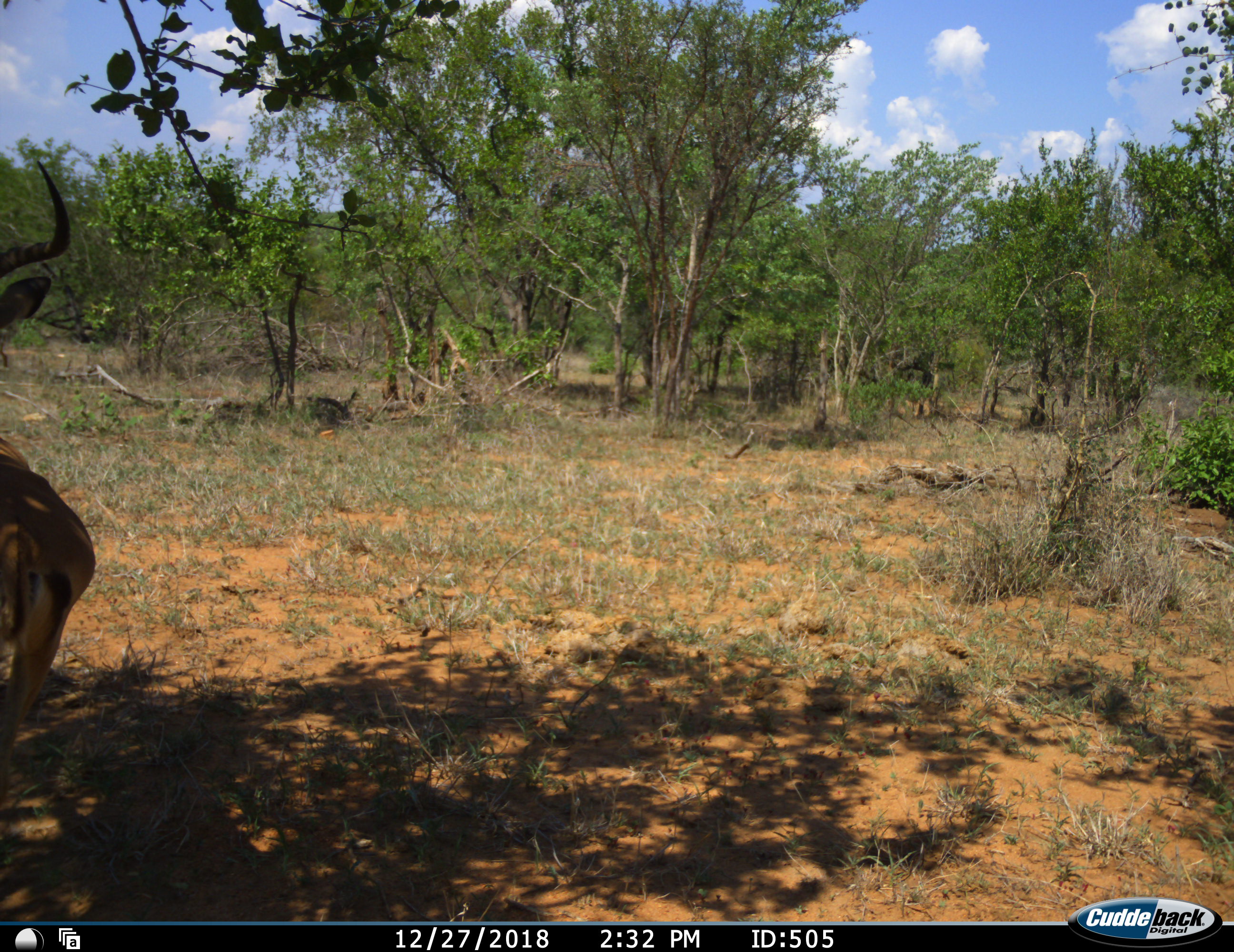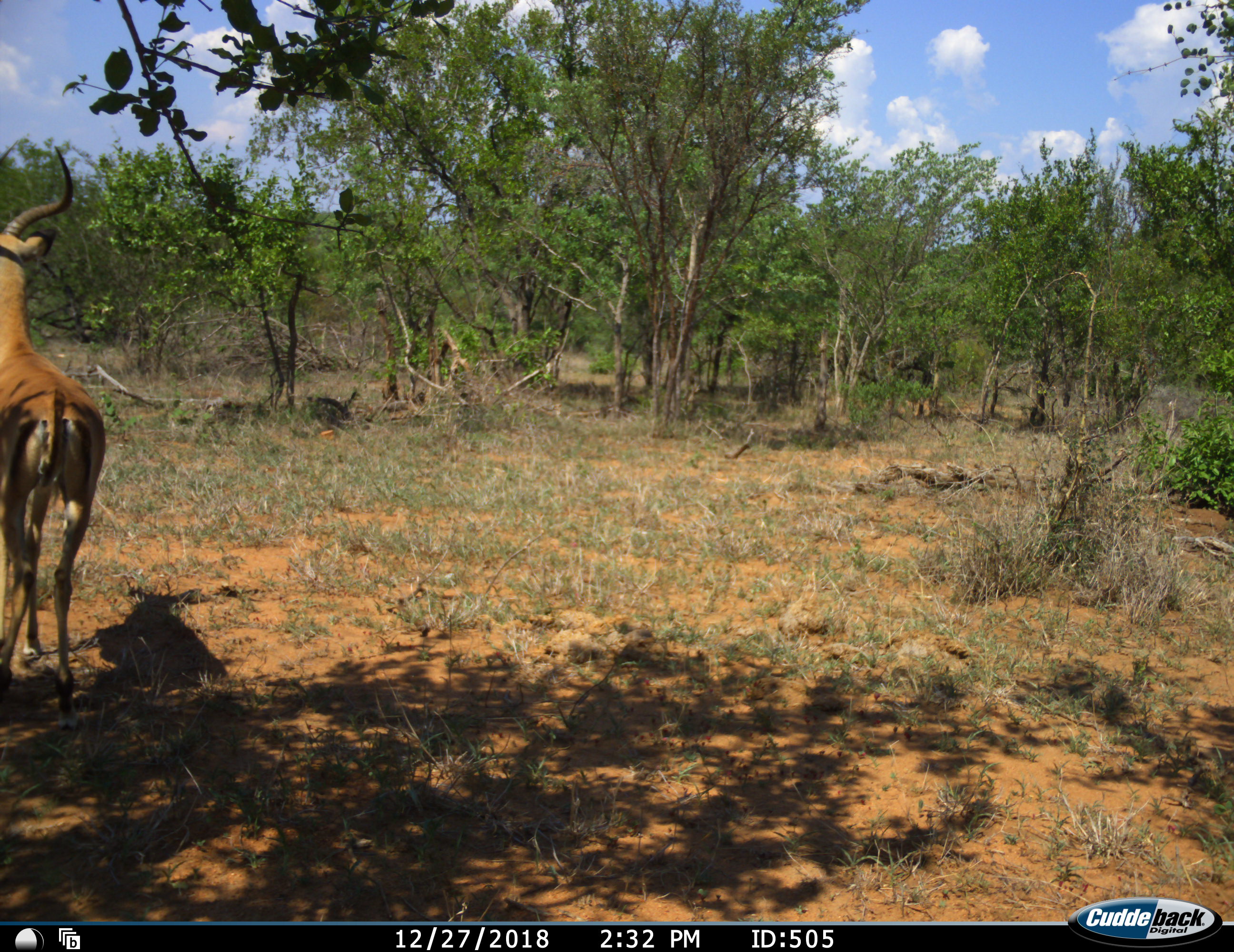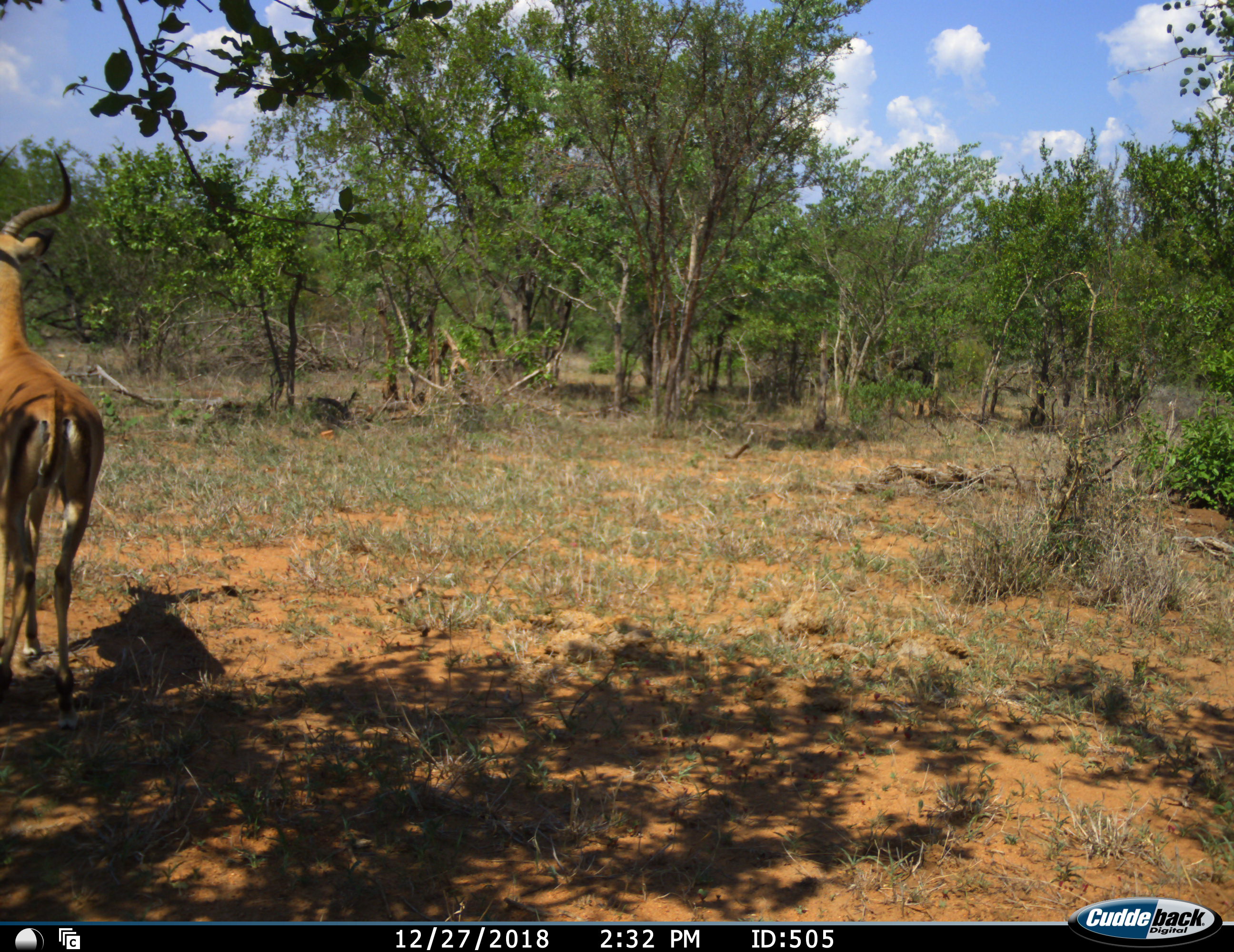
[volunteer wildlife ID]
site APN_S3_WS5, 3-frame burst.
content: unidentified animal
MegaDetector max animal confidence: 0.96